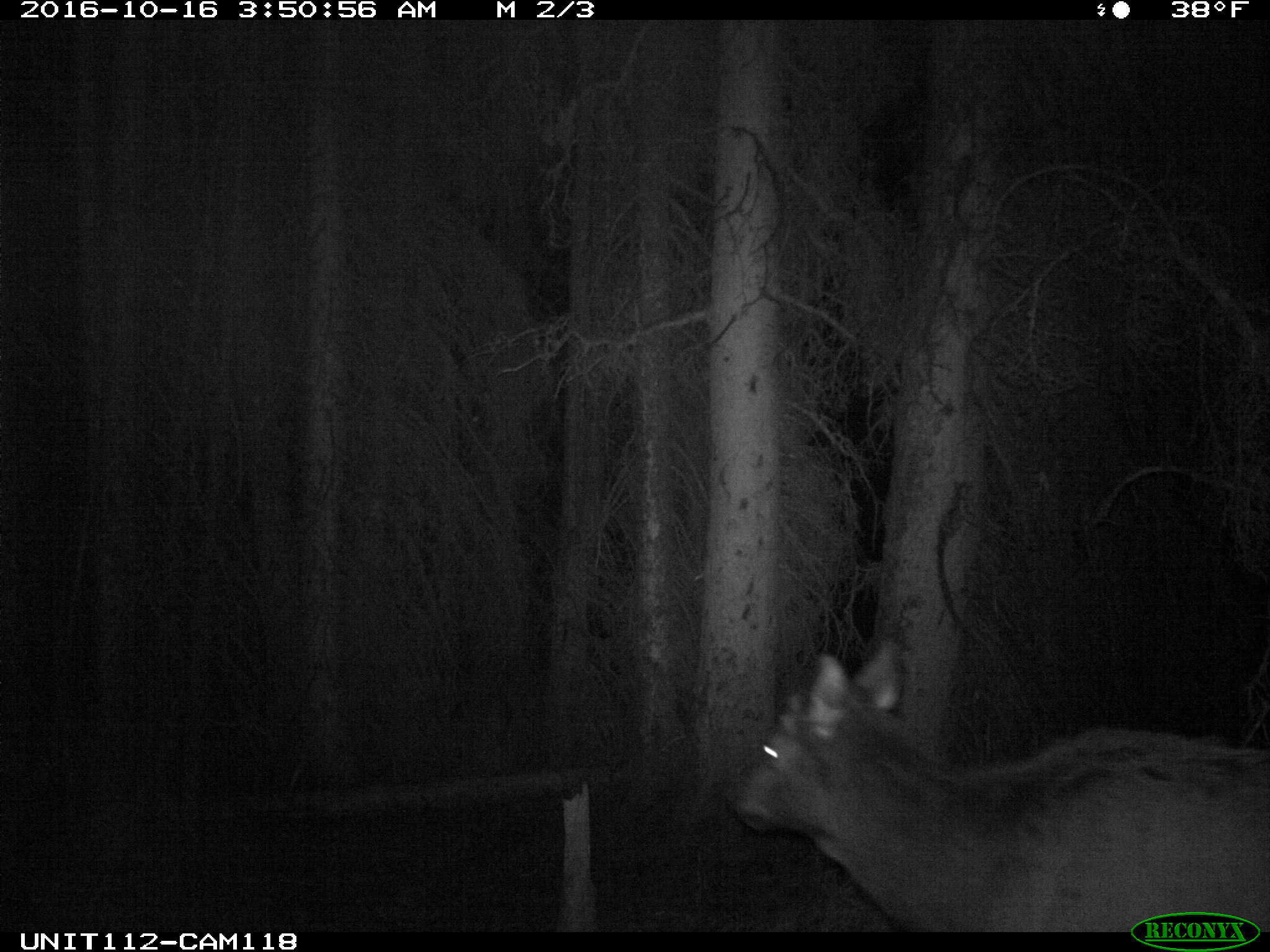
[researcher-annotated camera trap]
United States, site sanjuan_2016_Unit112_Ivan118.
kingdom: Animalia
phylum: Chordata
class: Mammalia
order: Artiodactyla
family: Cervidae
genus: Cervus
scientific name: Cervus elaphus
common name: red deer